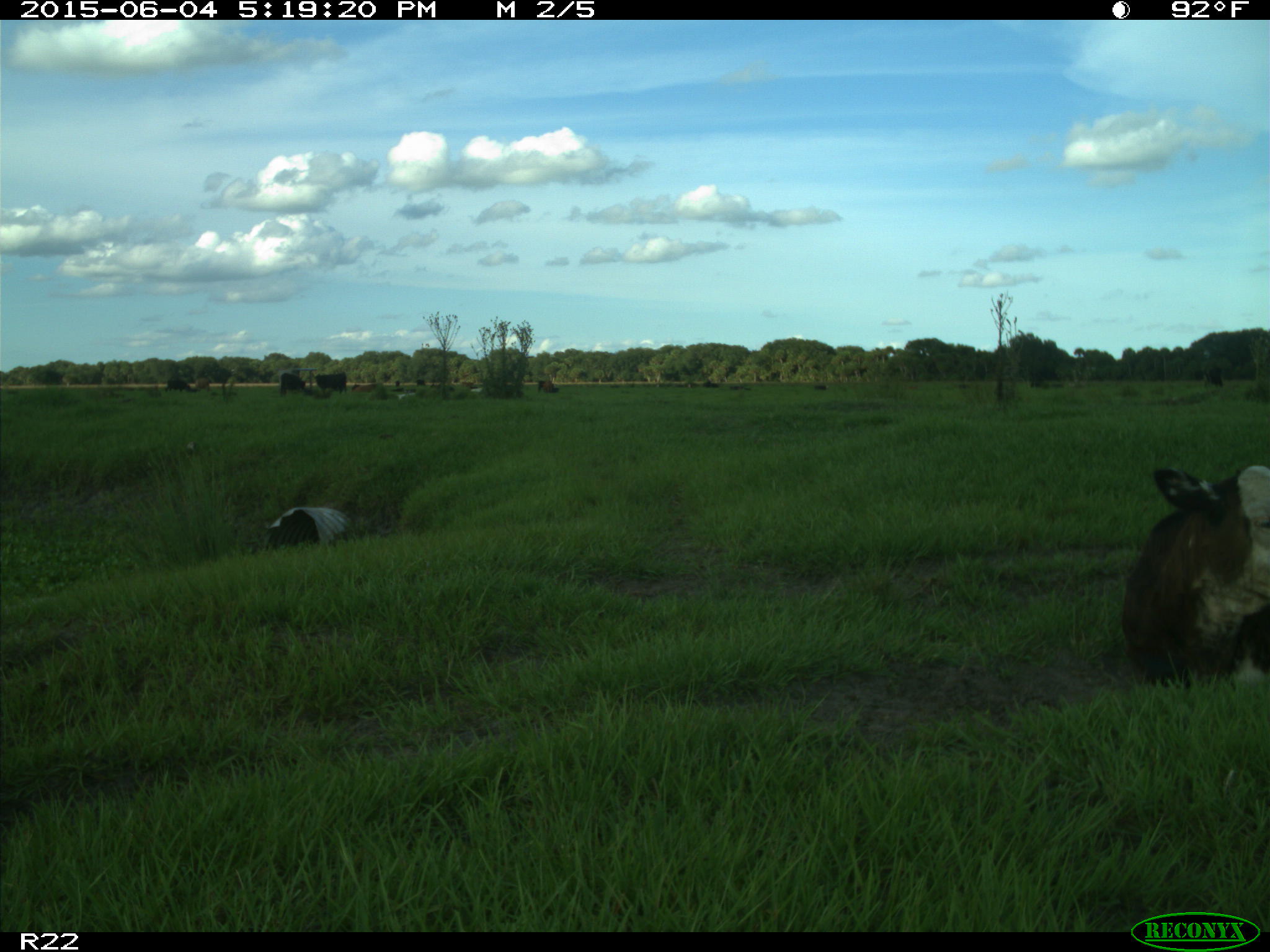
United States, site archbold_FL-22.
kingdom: Animalia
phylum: Chordata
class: Mammalia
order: Artiodactyla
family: Bovidae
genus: Bos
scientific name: Bos taurus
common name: domestic cow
Bos taurus (domestic cow).